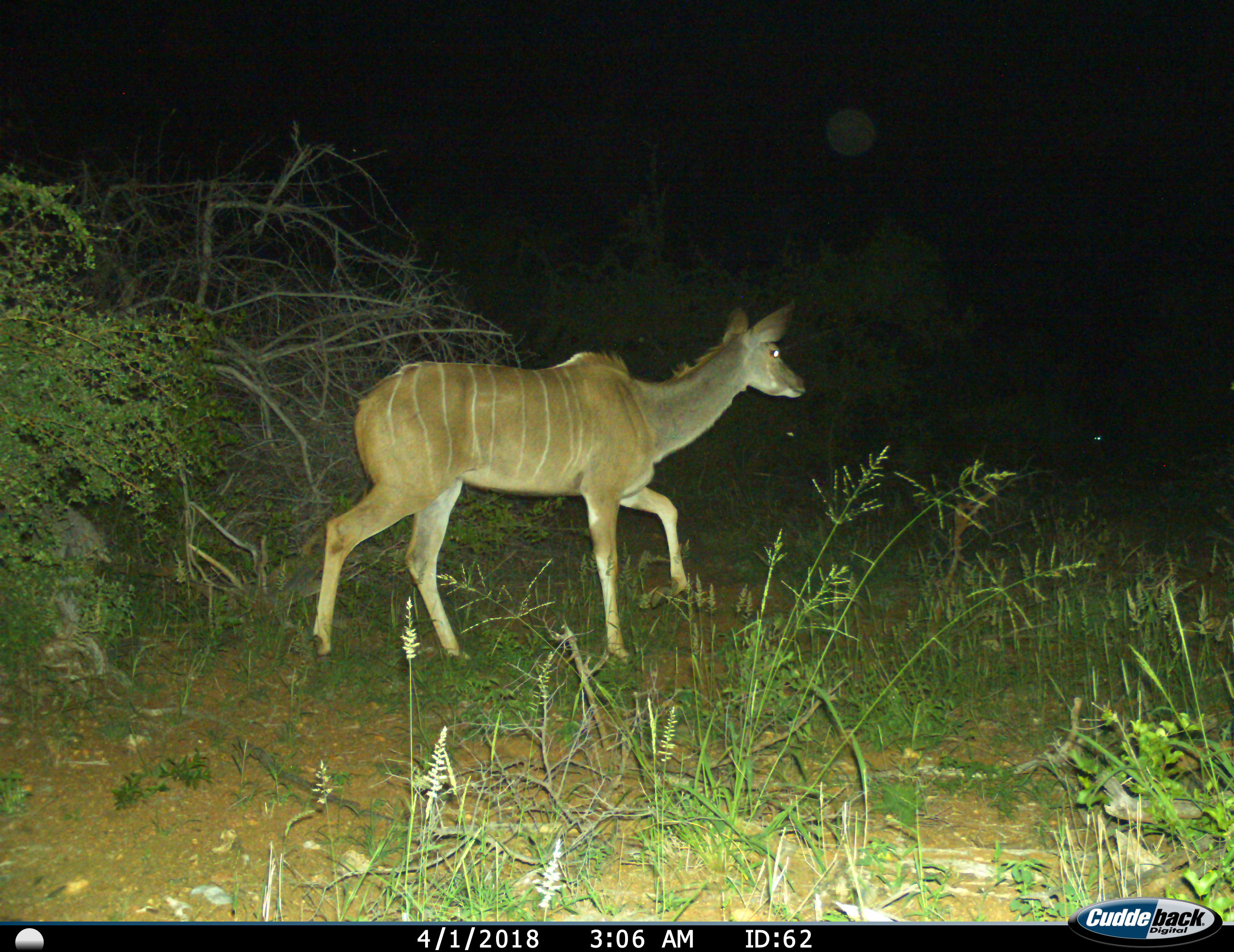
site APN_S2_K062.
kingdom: Animalia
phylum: Chordata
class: Mammalia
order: Artiodactyla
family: Bovidae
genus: Tragelaphus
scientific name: Tragelaphus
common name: kudu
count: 1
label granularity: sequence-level